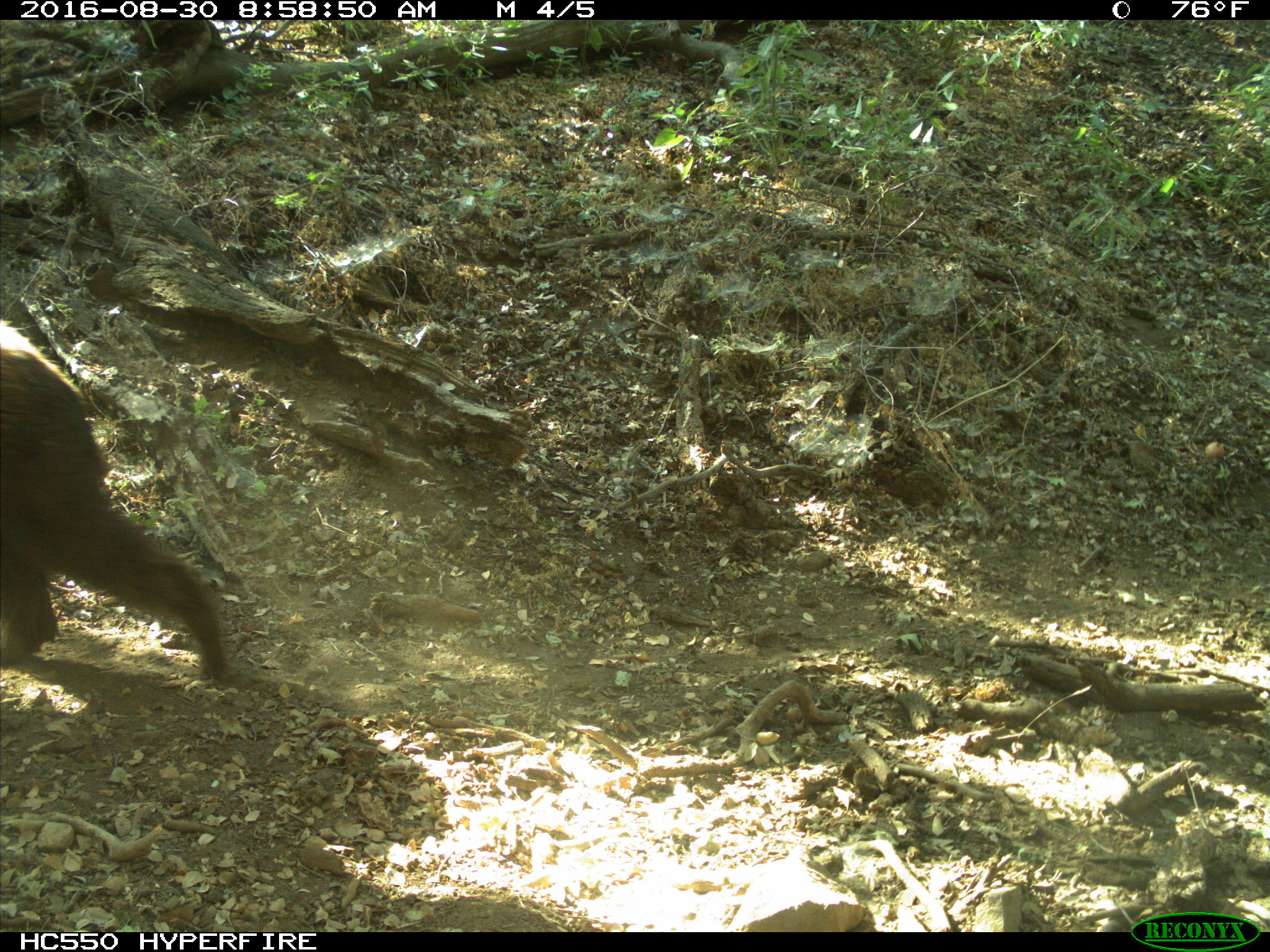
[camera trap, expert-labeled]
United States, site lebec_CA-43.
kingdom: Animalia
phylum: Chordata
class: Mammalia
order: Carnivora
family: Ursidae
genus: Ursus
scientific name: Ursus americanus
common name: american black bear